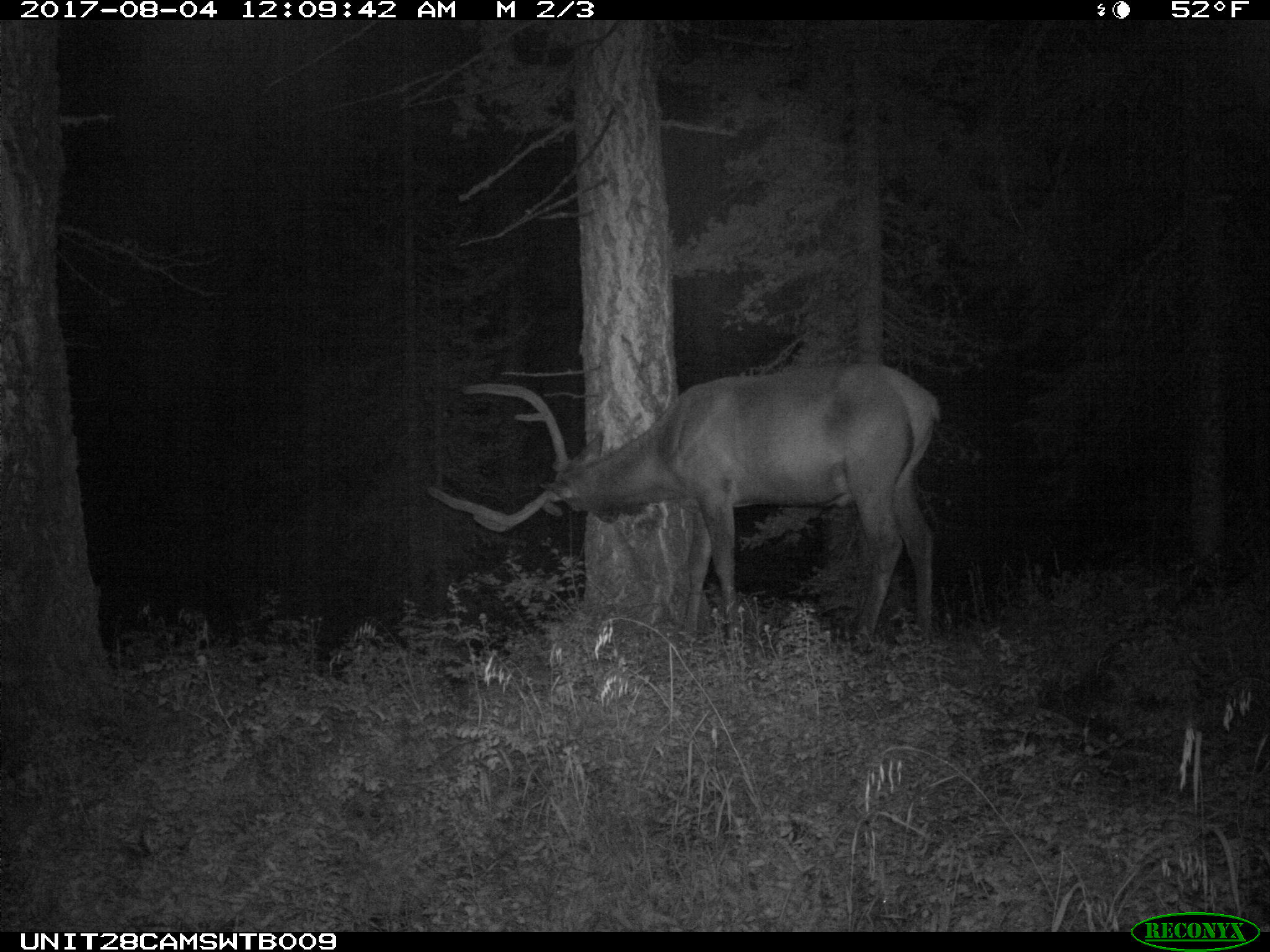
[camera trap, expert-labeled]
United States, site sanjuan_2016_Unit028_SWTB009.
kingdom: Animalia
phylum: Chordata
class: Mammalia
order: Artiodactyla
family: Cervidae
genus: Cervus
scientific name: Cervus elaphus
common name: red deer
Cervus elaphus (red deer).